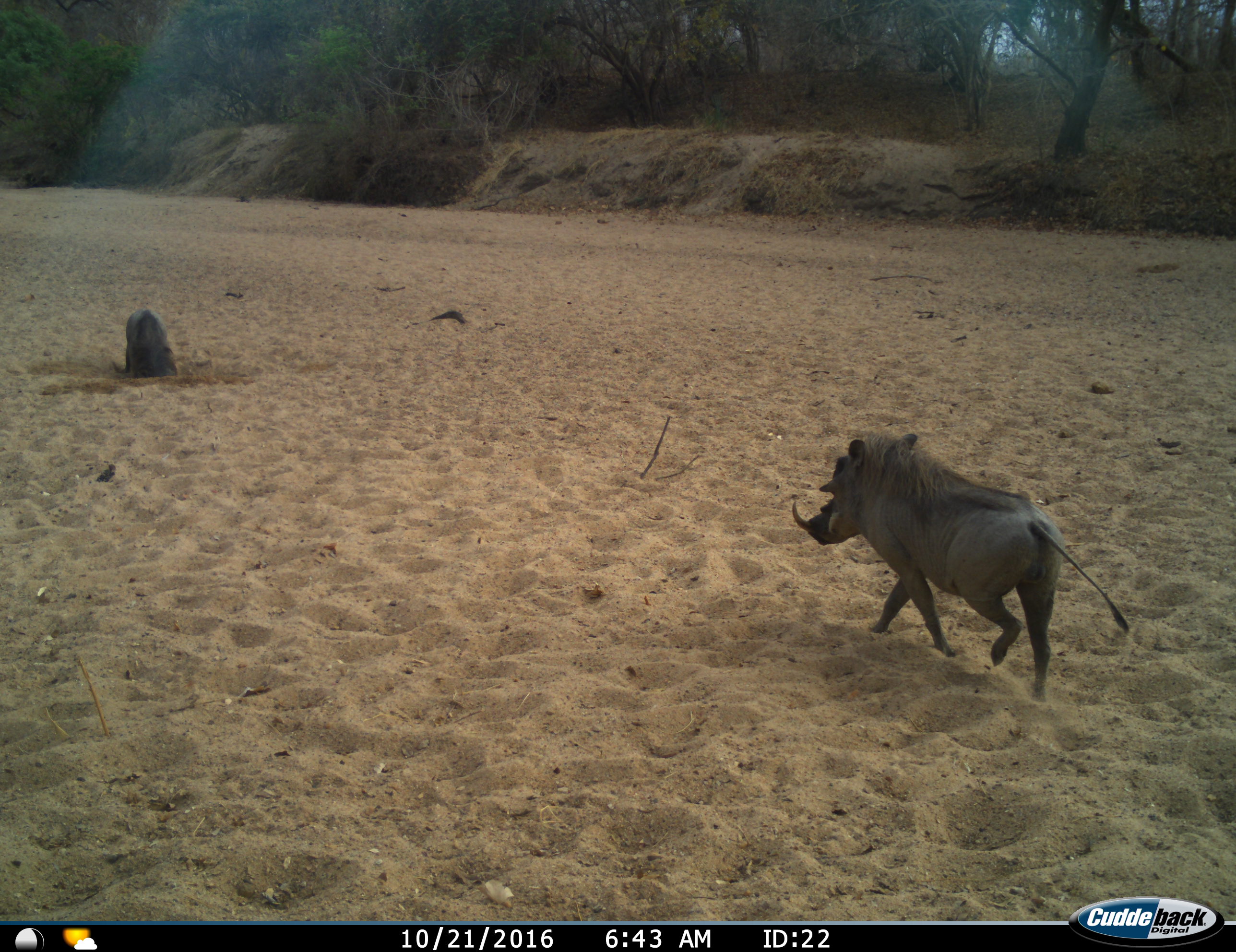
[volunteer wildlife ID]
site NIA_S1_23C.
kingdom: Animalia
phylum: Chordata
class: Mammalia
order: Artiodactyla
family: Suidae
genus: Phacochoerus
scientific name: Phacochoerus africanus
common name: warthog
Warthog (Phacochoerus africanus), count 2. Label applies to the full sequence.